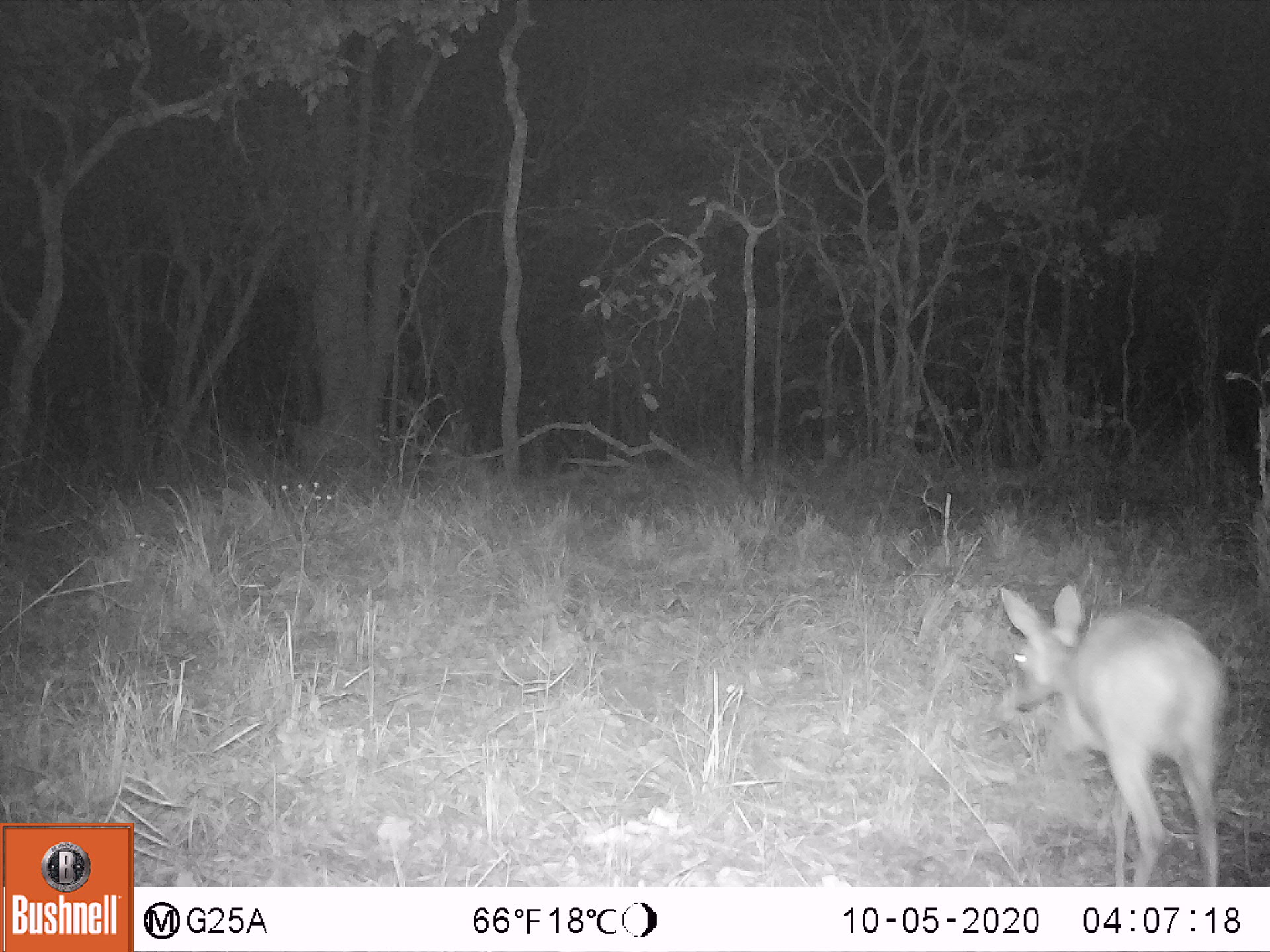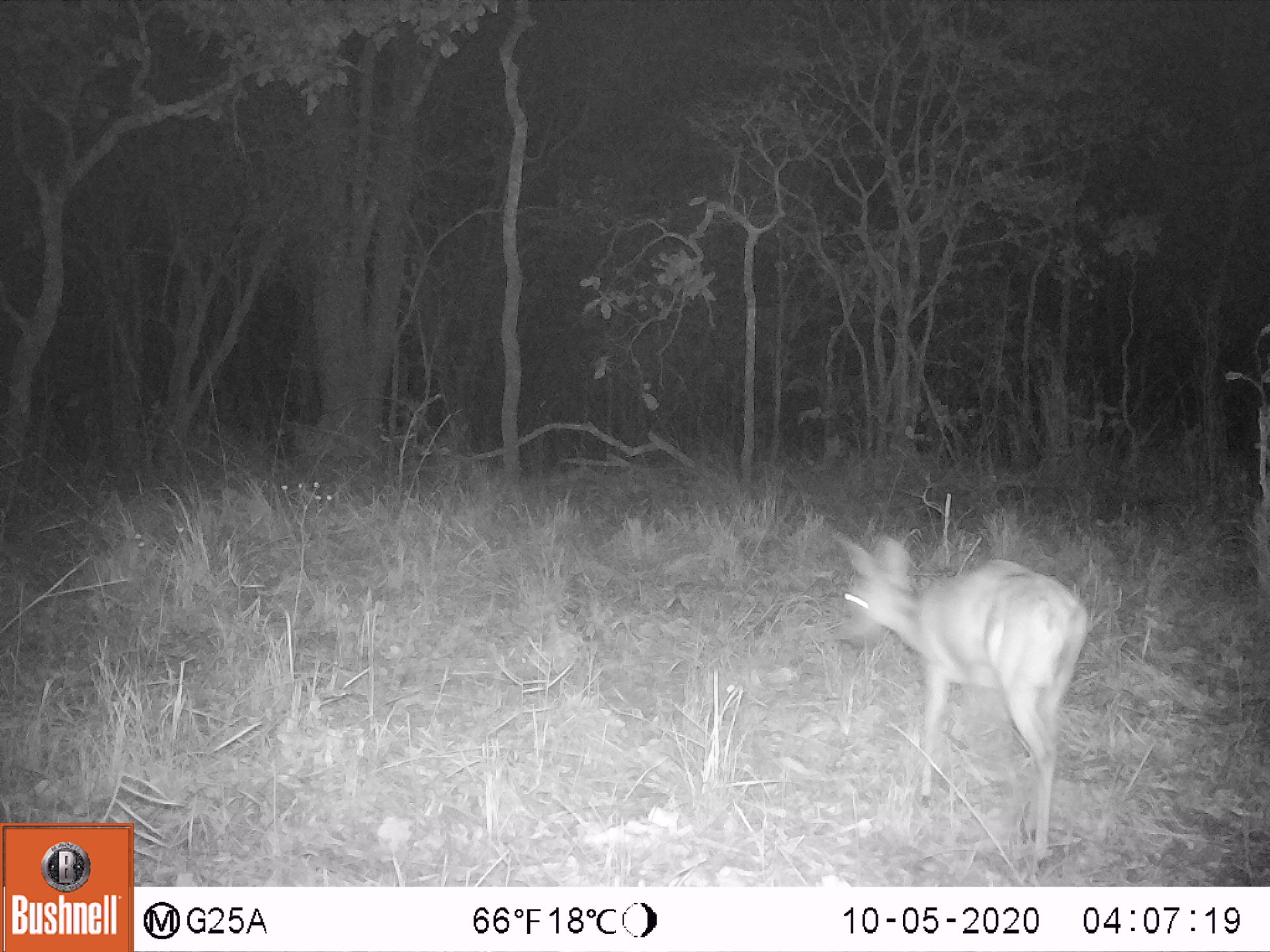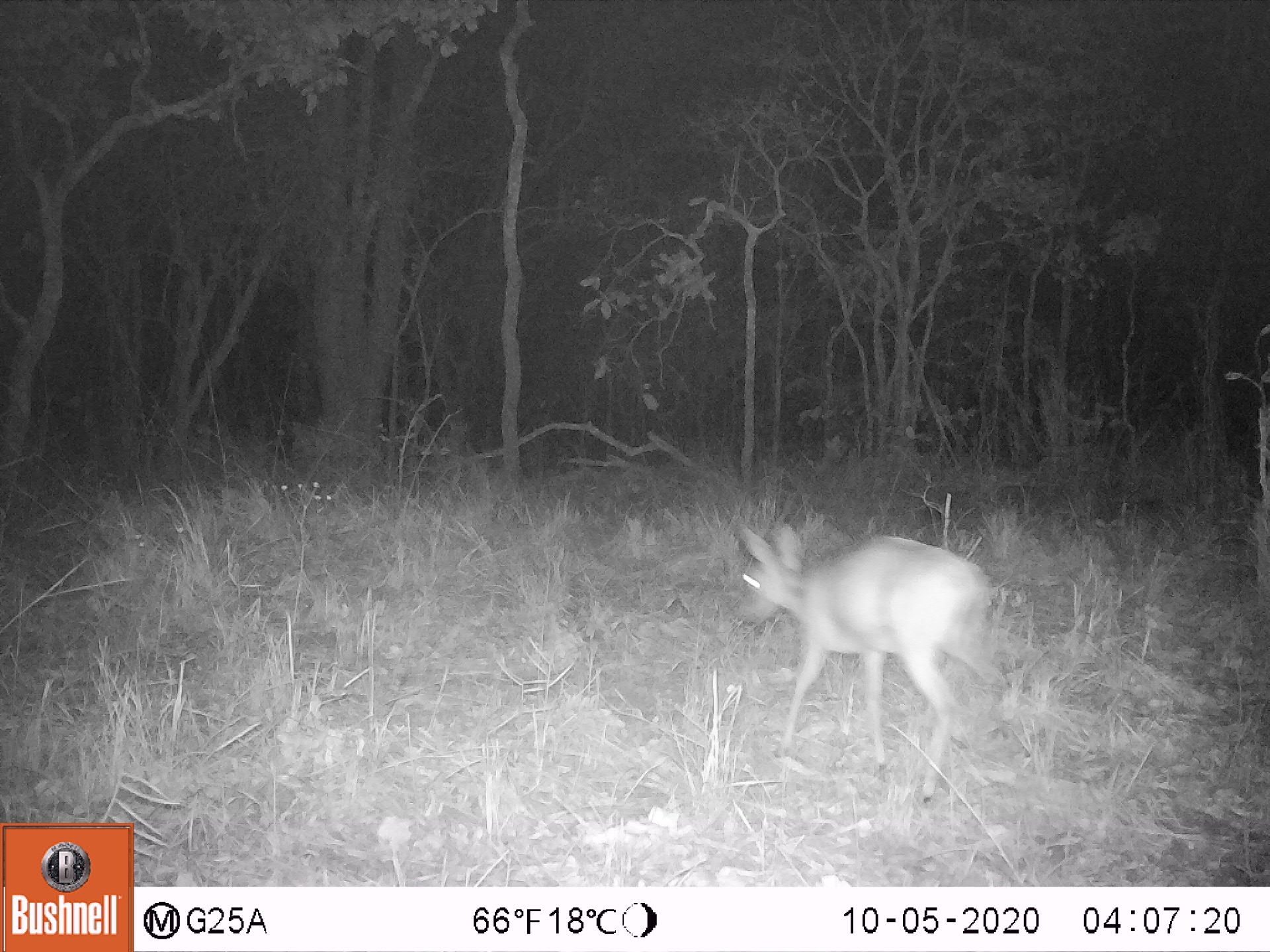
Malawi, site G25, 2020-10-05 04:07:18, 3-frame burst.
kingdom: Animalia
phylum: Chordata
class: Mammalia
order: Artiodactyla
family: Bovidae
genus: Sylvicapra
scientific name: Sylvicapra grimmia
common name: common duiker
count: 1